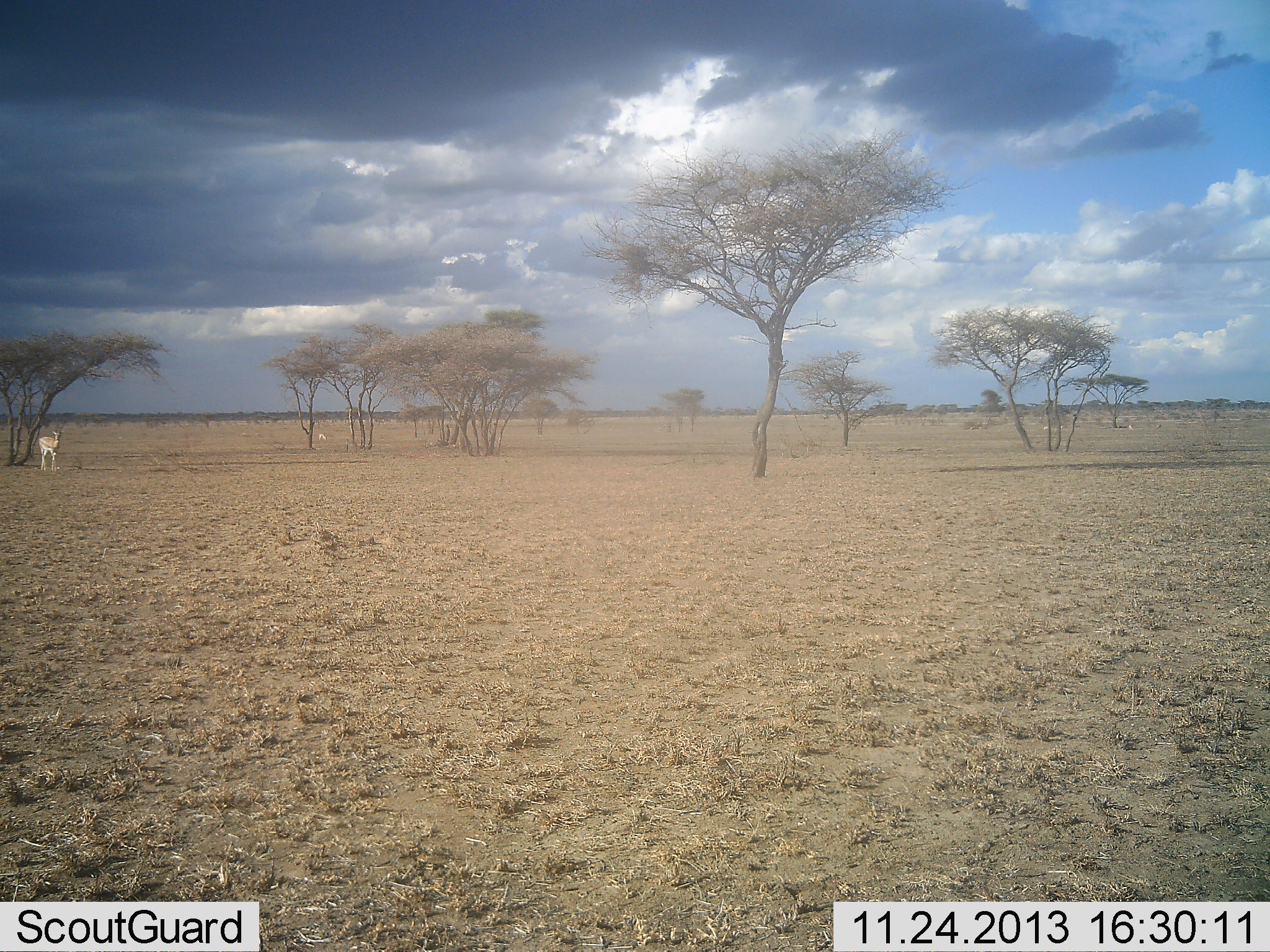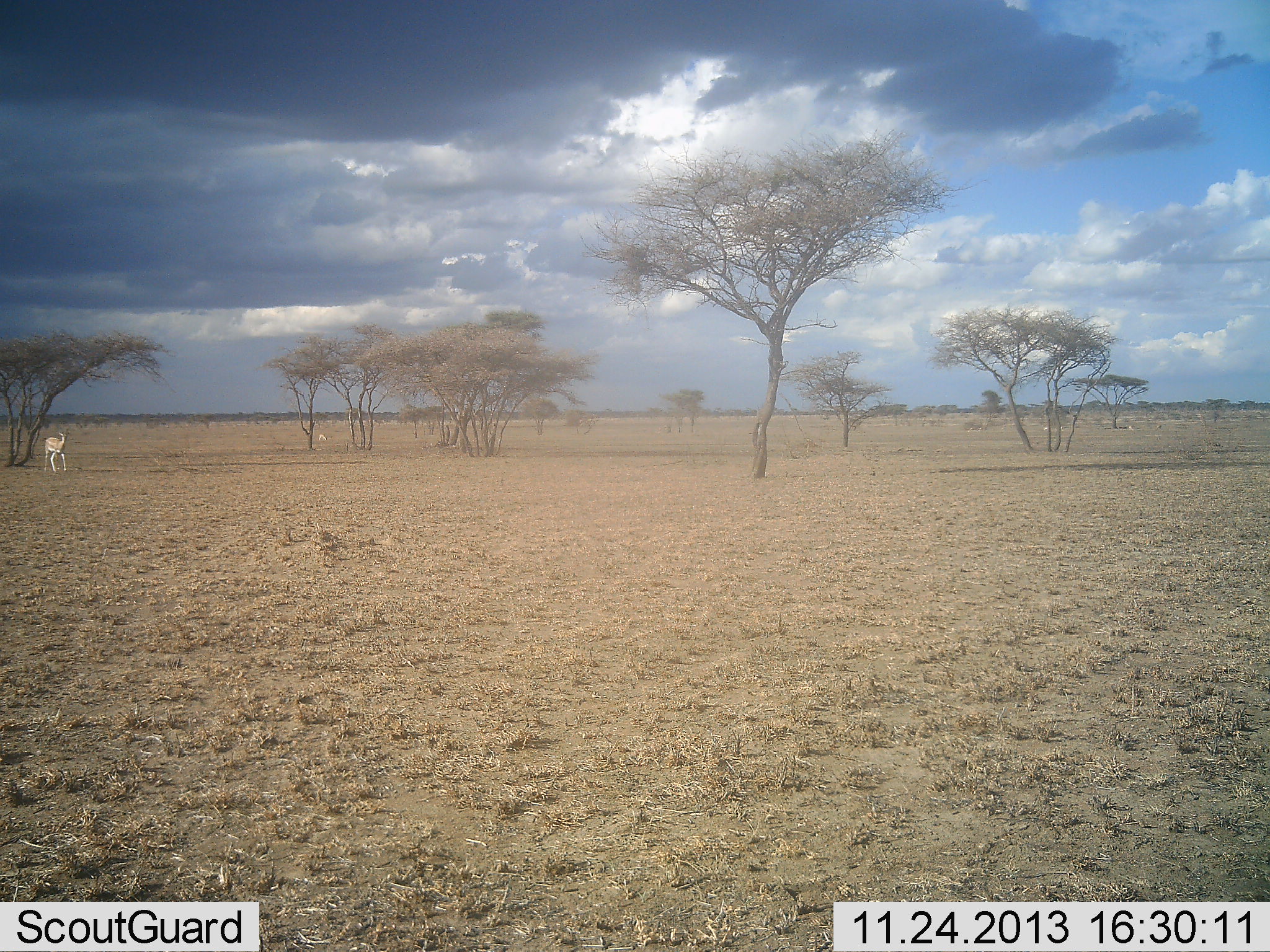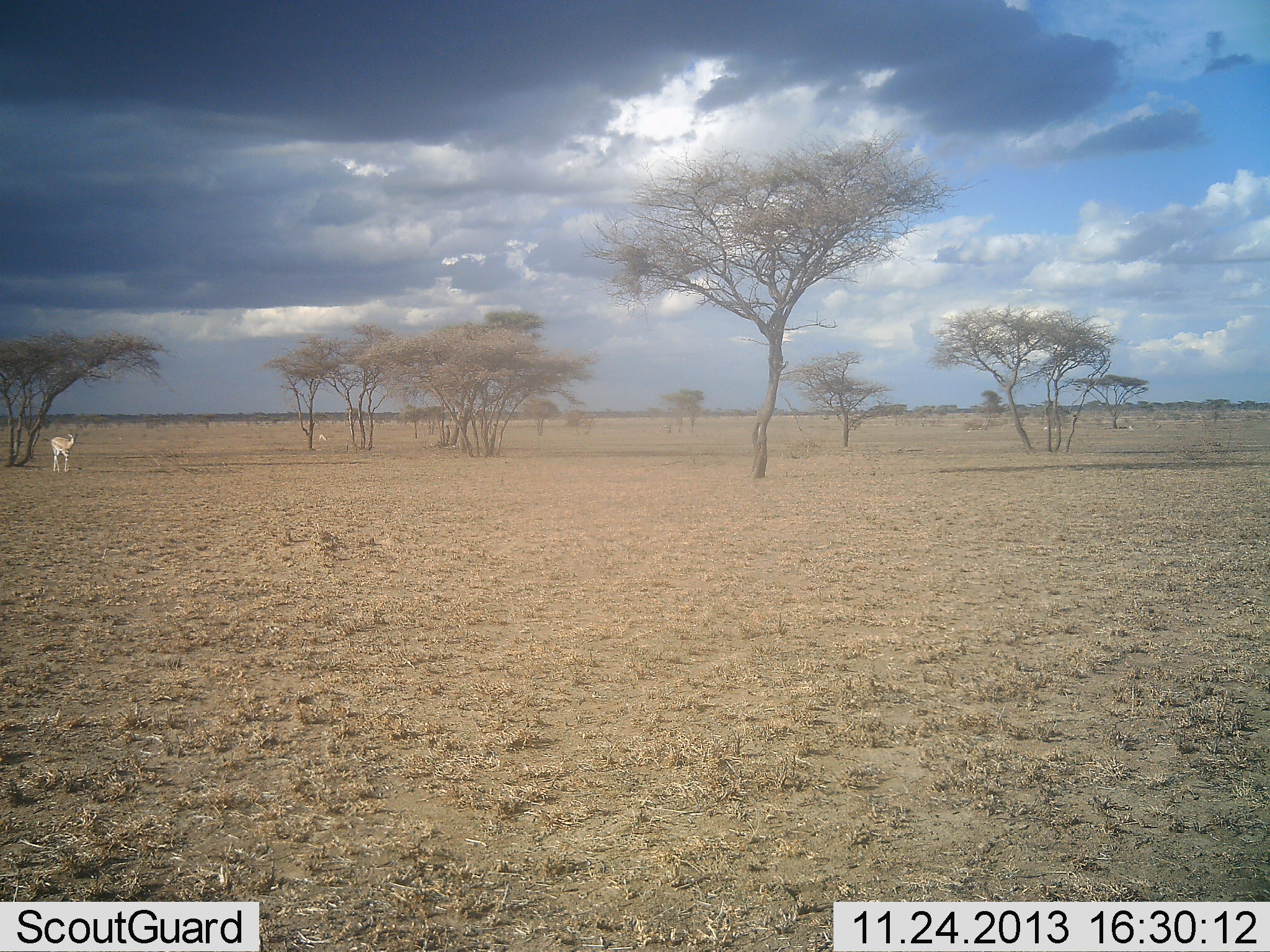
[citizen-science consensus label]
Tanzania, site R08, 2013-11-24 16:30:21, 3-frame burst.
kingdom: Animalia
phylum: Chordata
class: Mammalia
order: Artiodactyla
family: Bovidae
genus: Eudorcas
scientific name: Eudorcas thomsonii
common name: thomson's gazelle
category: gazellethomsons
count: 1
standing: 20%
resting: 0%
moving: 90%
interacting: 0%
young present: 0%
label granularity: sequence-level